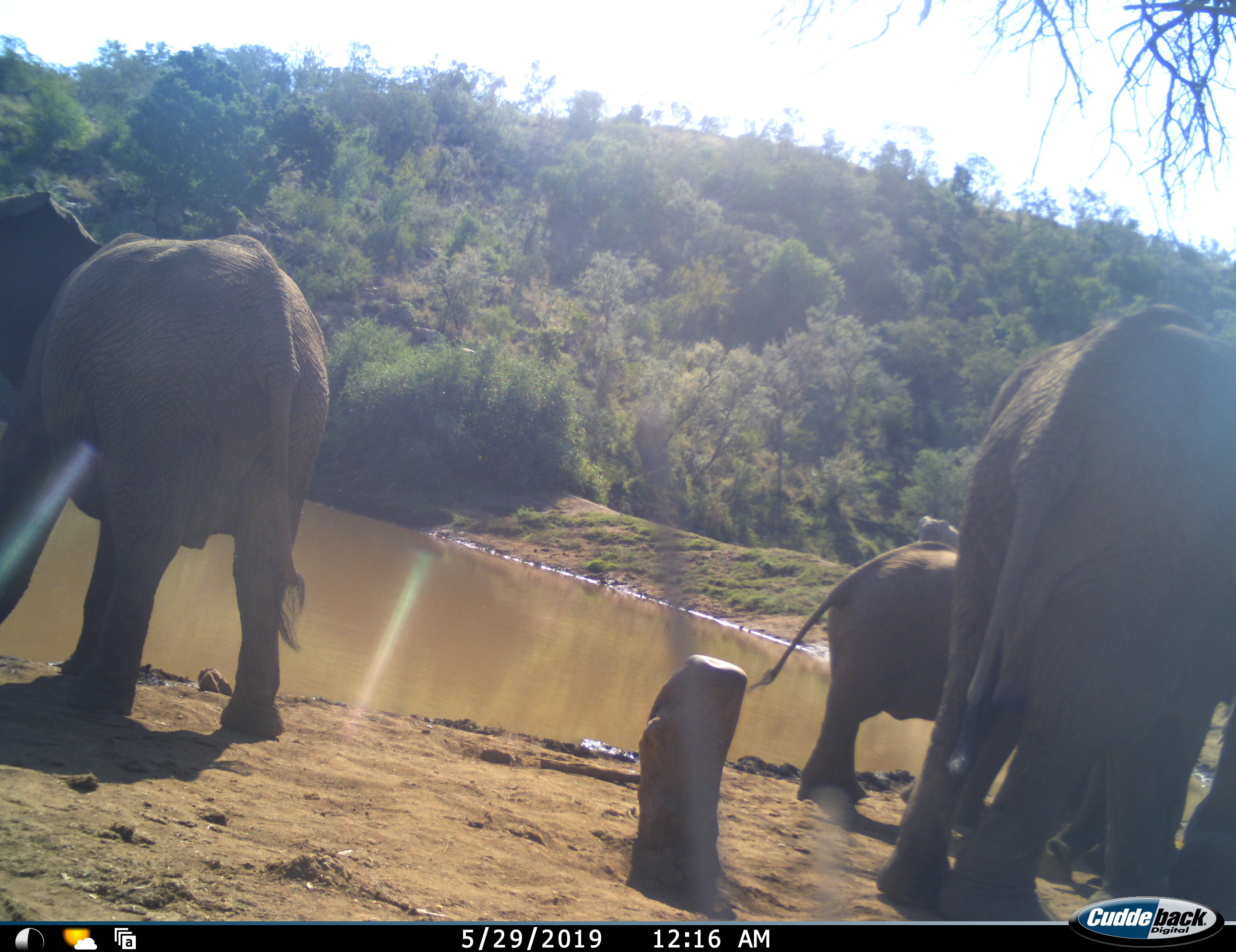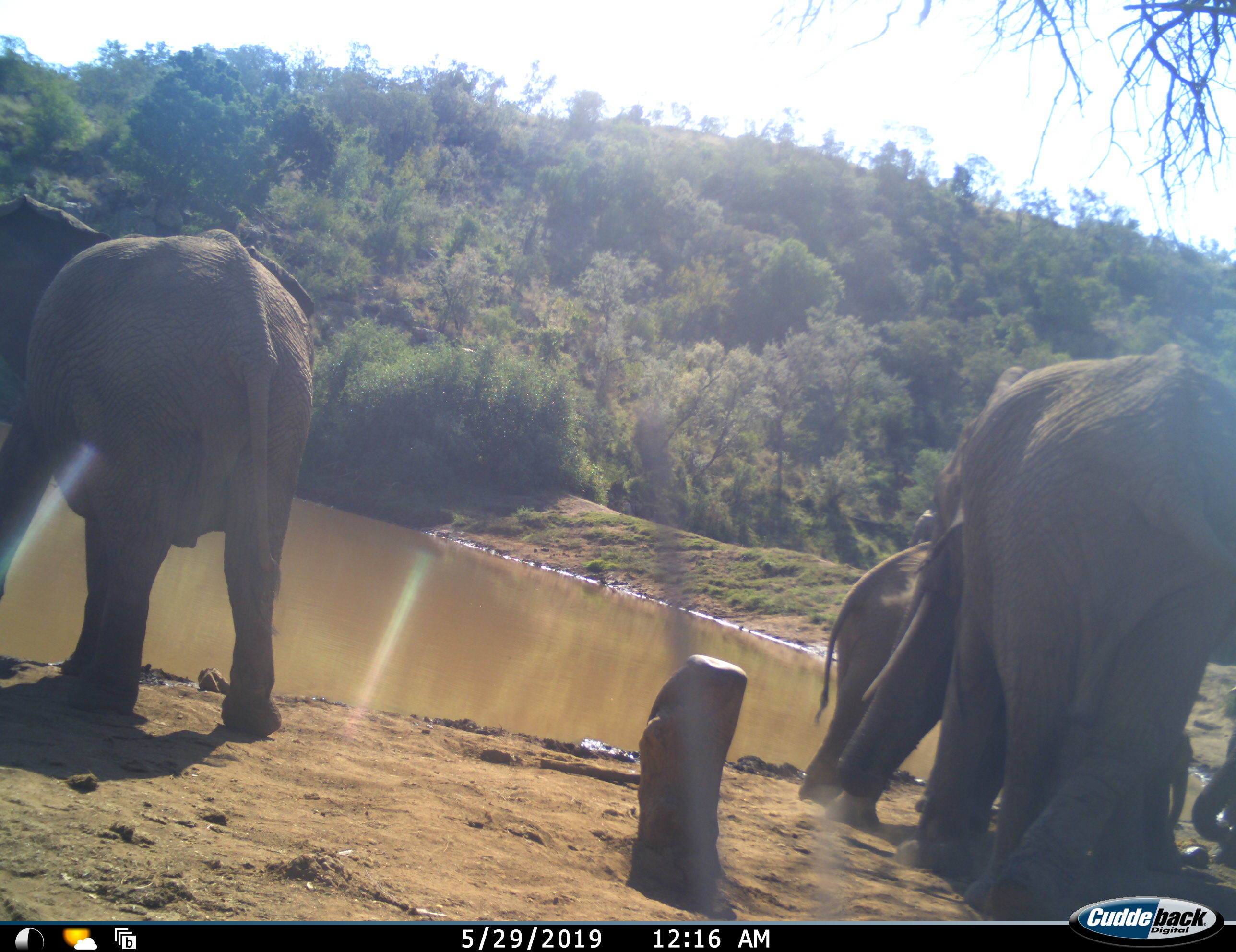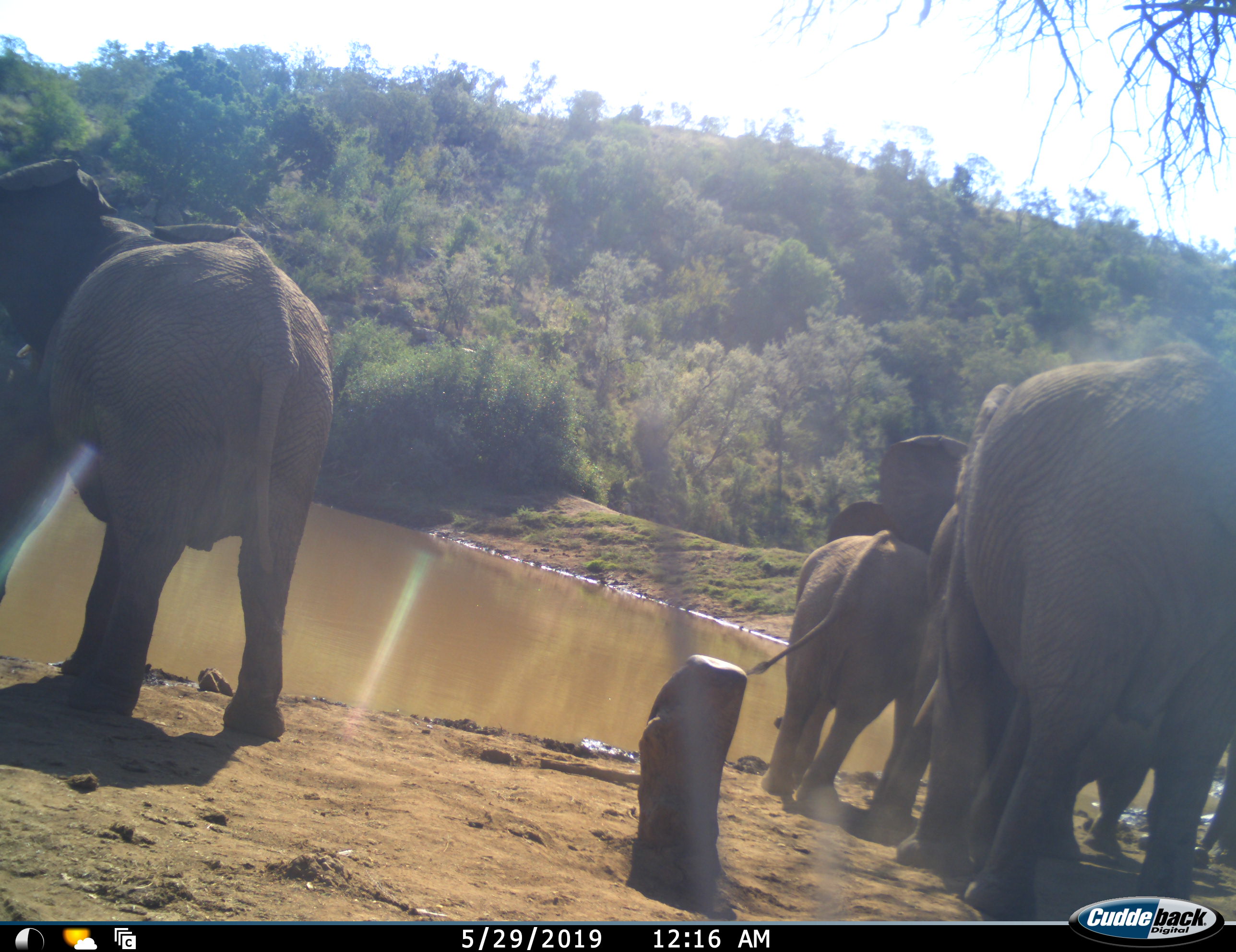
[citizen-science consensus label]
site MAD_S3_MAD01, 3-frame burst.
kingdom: Animalia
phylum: Chordata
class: Mammalia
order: Proboscidea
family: Elephantidae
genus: Loxodonta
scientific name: Loxodonta africana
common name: african bush elephant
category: elephant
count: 5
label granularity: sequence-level